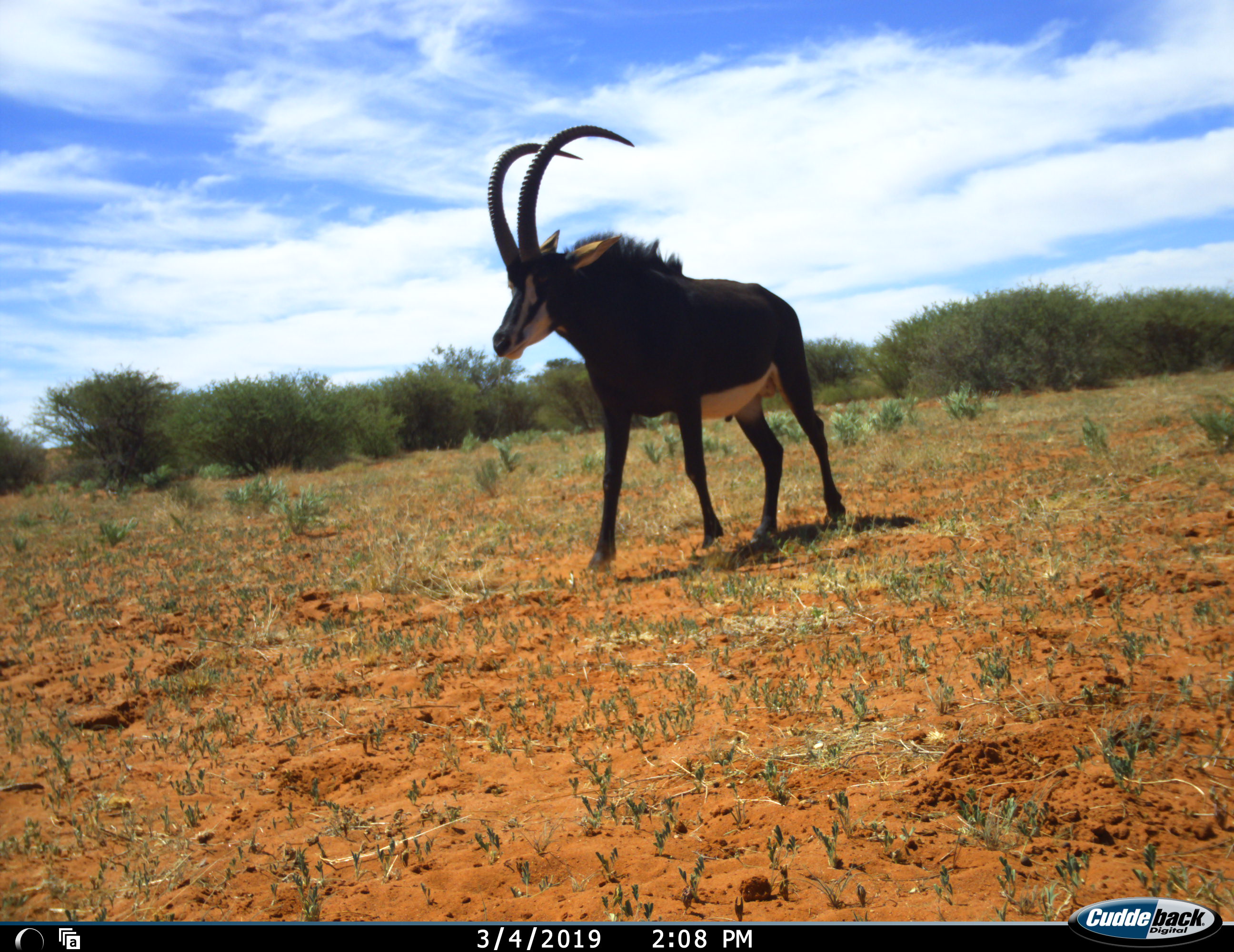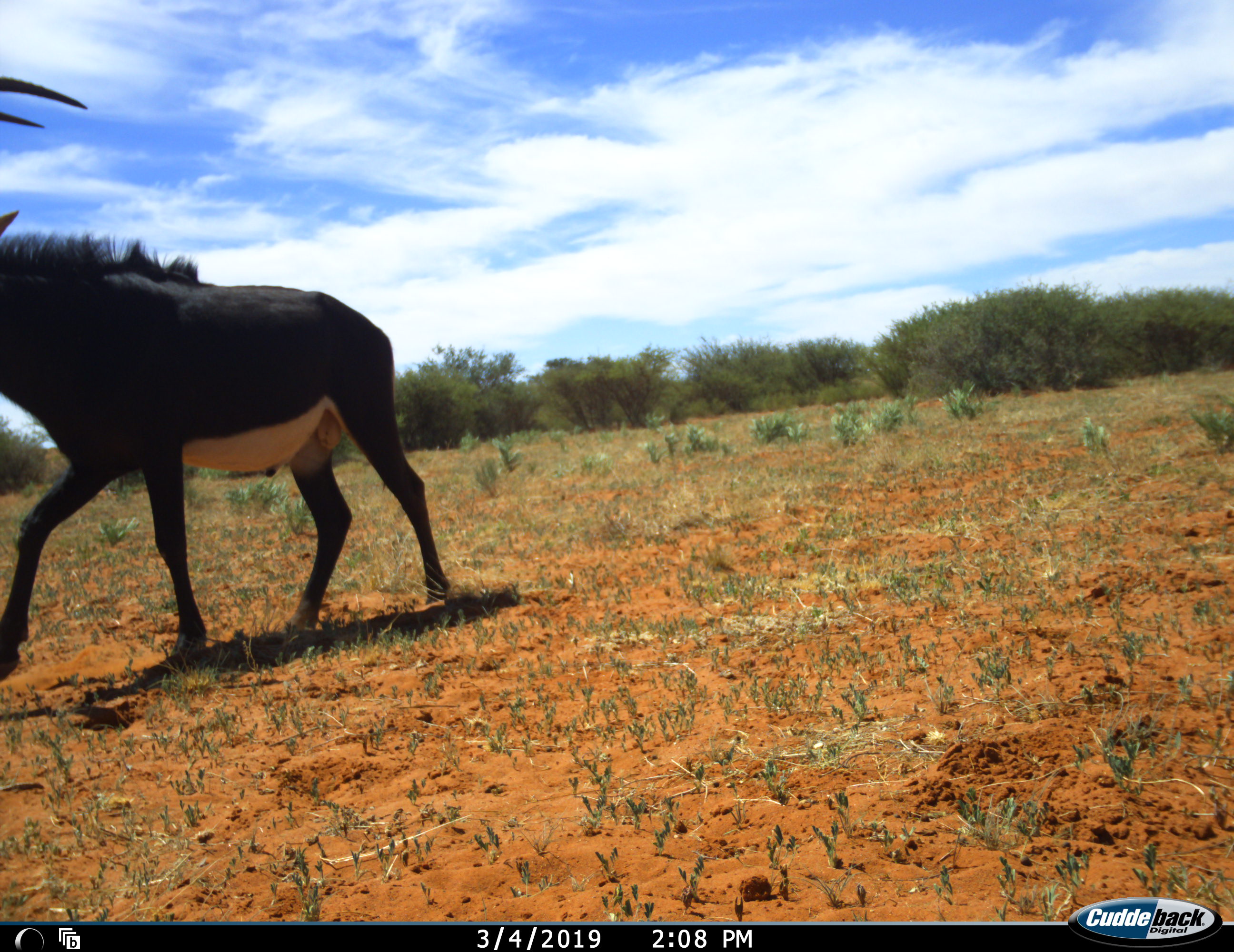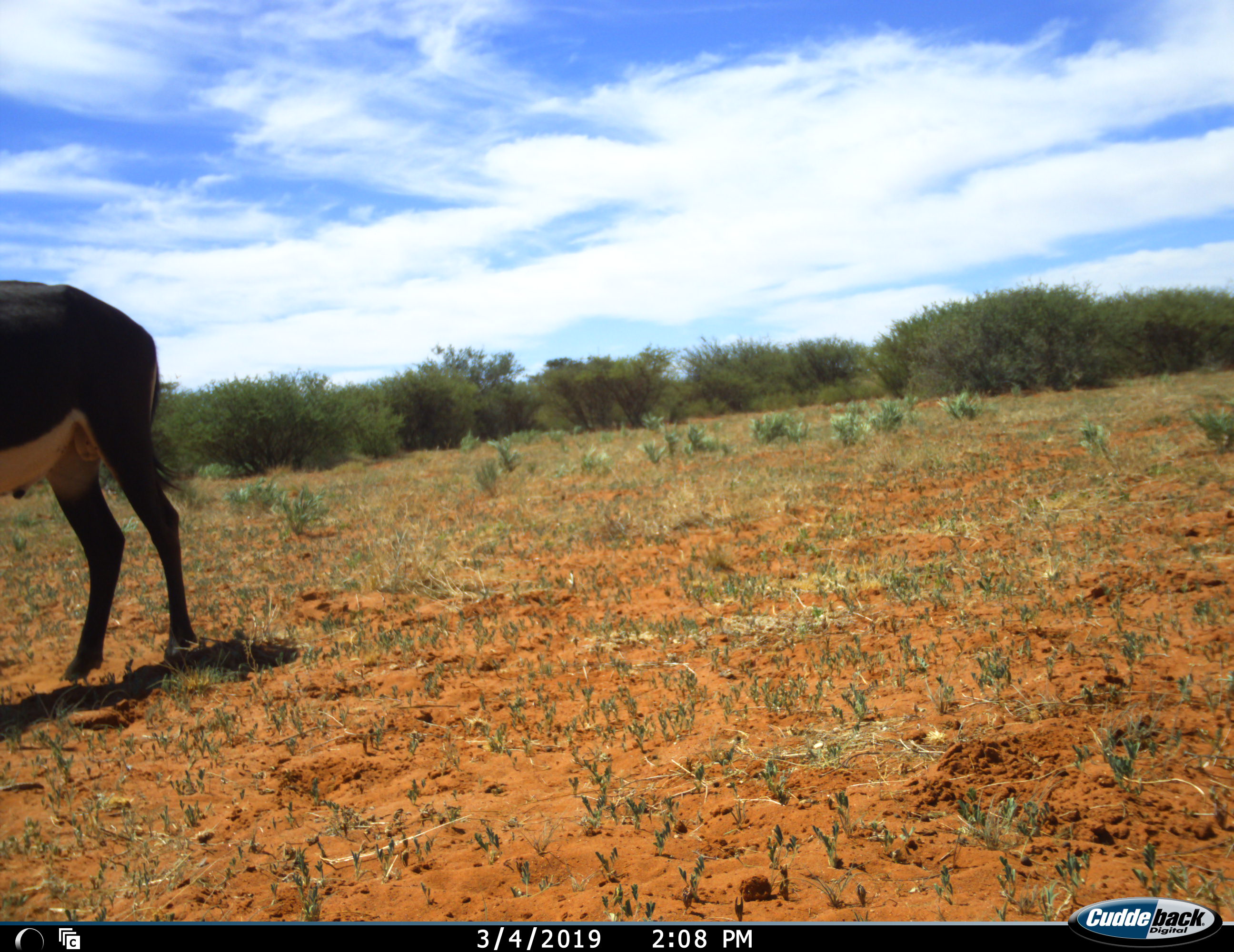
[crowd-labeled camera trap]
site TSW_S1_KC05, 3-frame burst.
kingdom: Animalia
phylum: Chordata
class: Mammalia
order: Artiodactyla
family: Bovidae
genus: Hippotragus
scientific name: Hippotragus niger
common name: sable antelope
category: sable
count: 1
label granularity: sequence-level